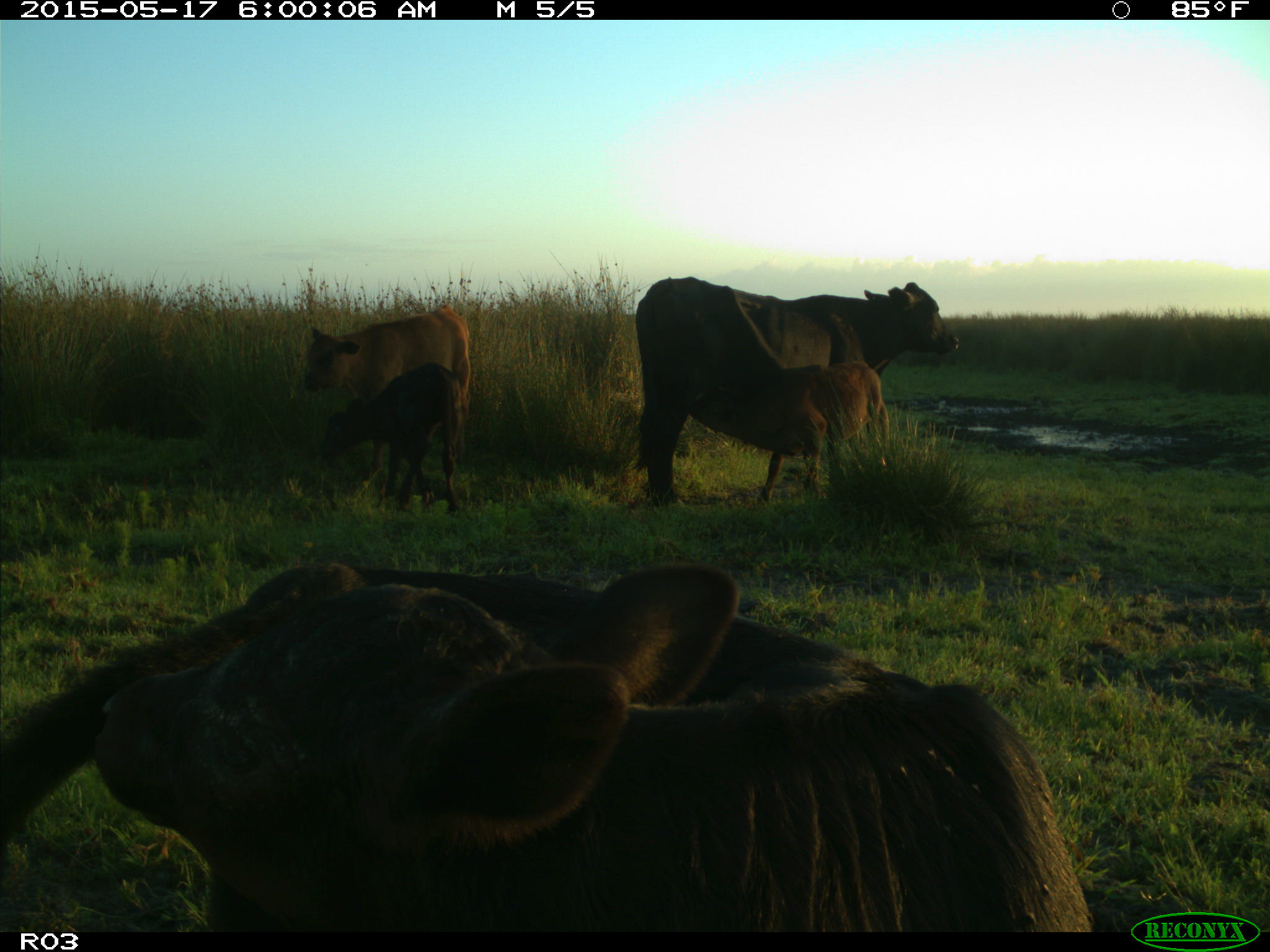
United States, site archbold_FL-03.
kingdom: Animalia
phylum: Chordata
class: Mammalia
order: Artiodactyla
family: Bovidae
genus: Bos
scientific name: Bos taurus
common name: domestic cow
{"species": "Bos taurus (domestic cow)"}